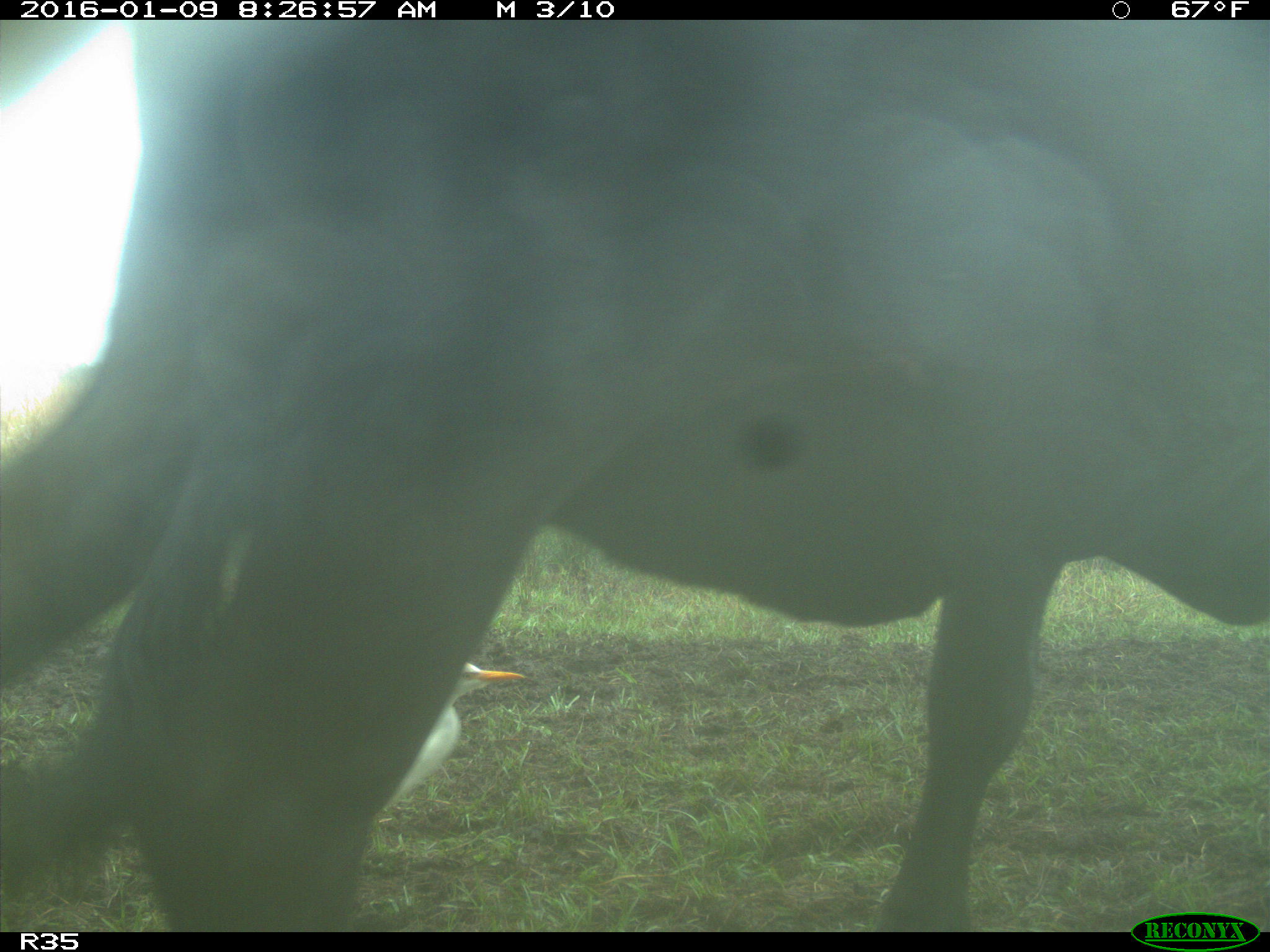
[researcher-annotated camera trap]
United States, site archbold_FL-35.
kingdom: Animalia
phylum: Chordata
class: Mammalia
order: Artiodactyla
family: Bovidae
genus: Bos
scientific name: Bos taurus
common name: domestic cow